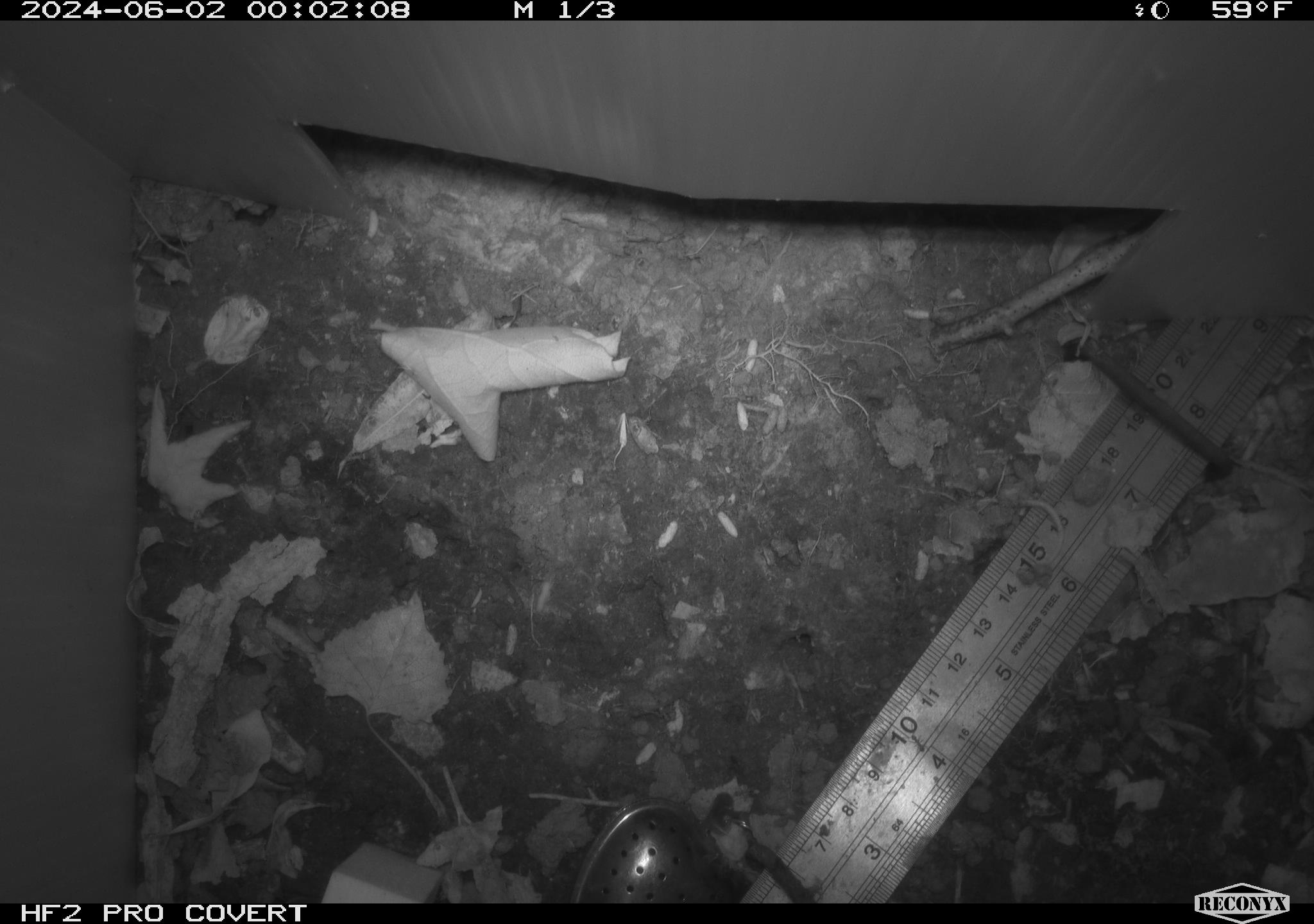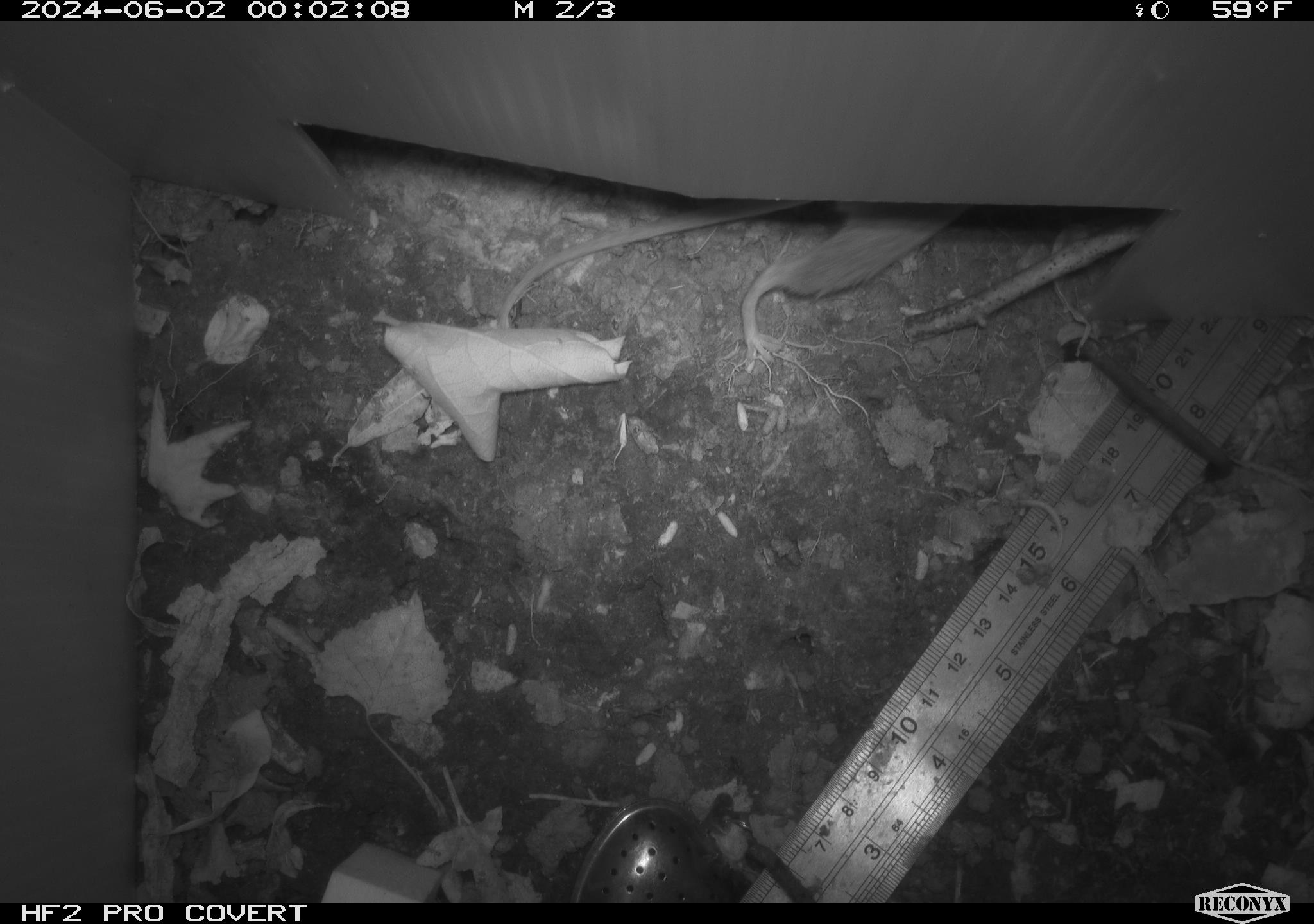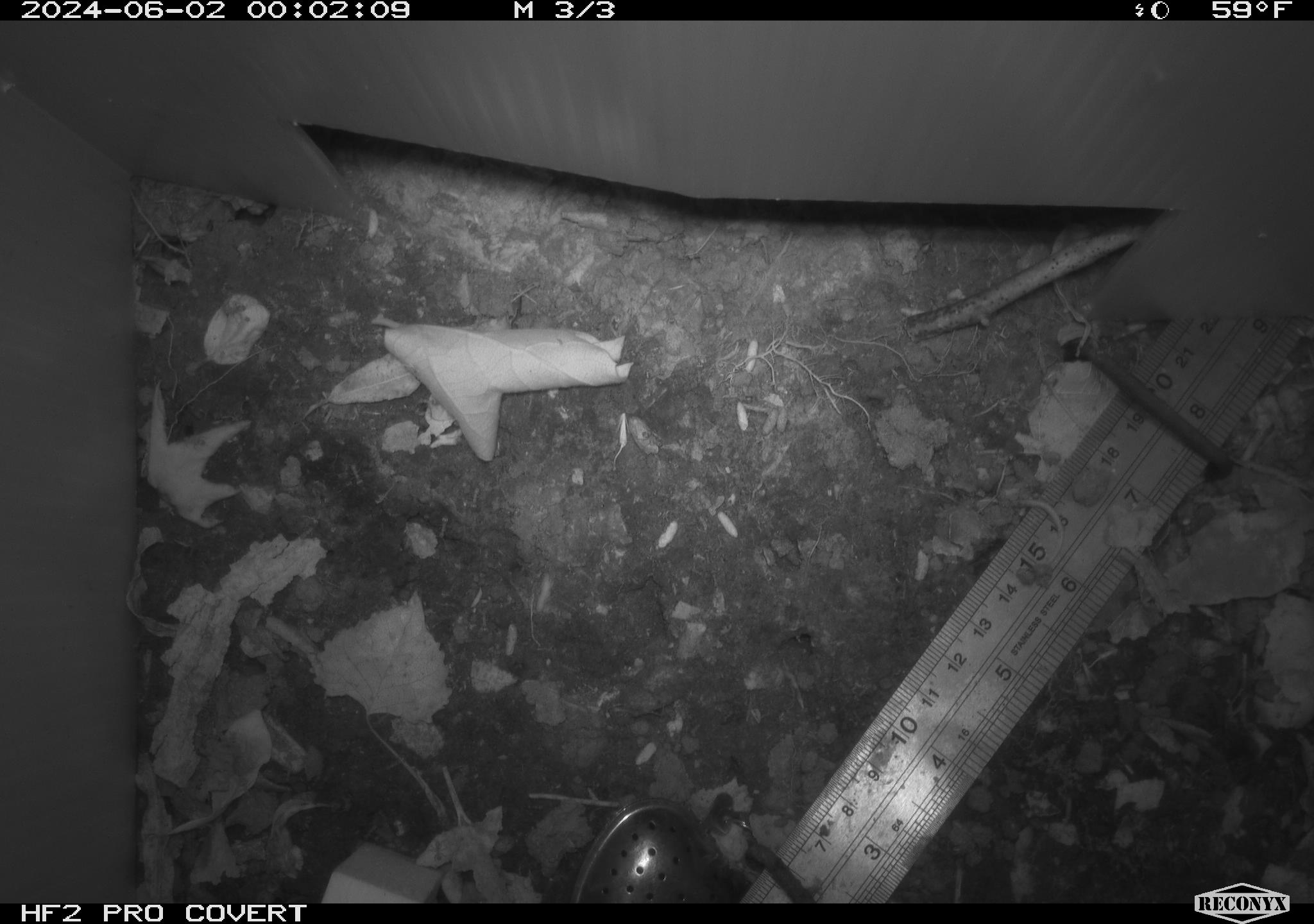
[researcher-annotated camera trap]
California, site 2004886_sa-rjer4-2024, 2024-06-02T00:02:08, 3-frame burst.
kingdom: Animalia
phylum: Chordata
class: Mammalia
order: Rodentia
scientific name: Rodentia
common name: mouse species